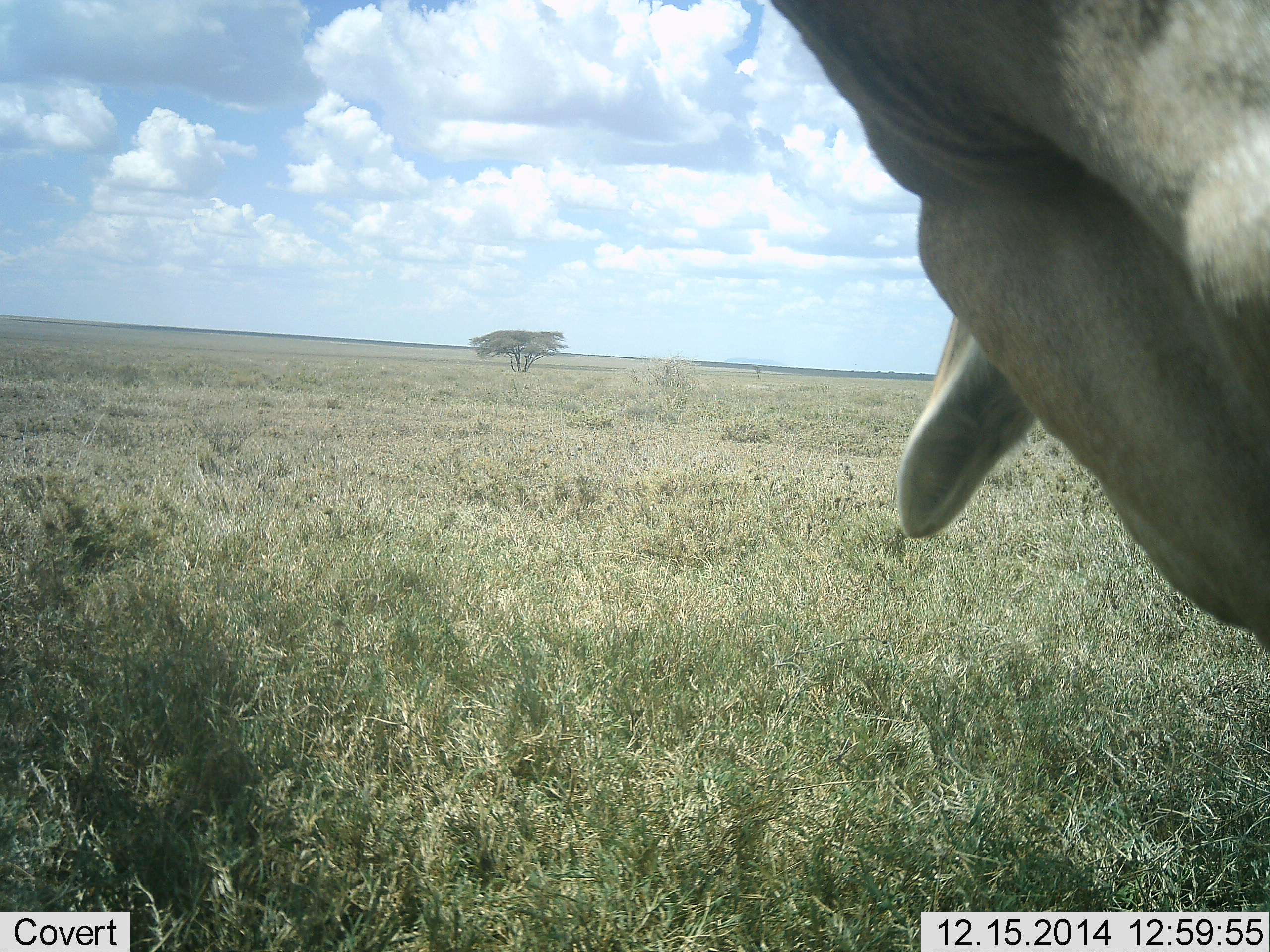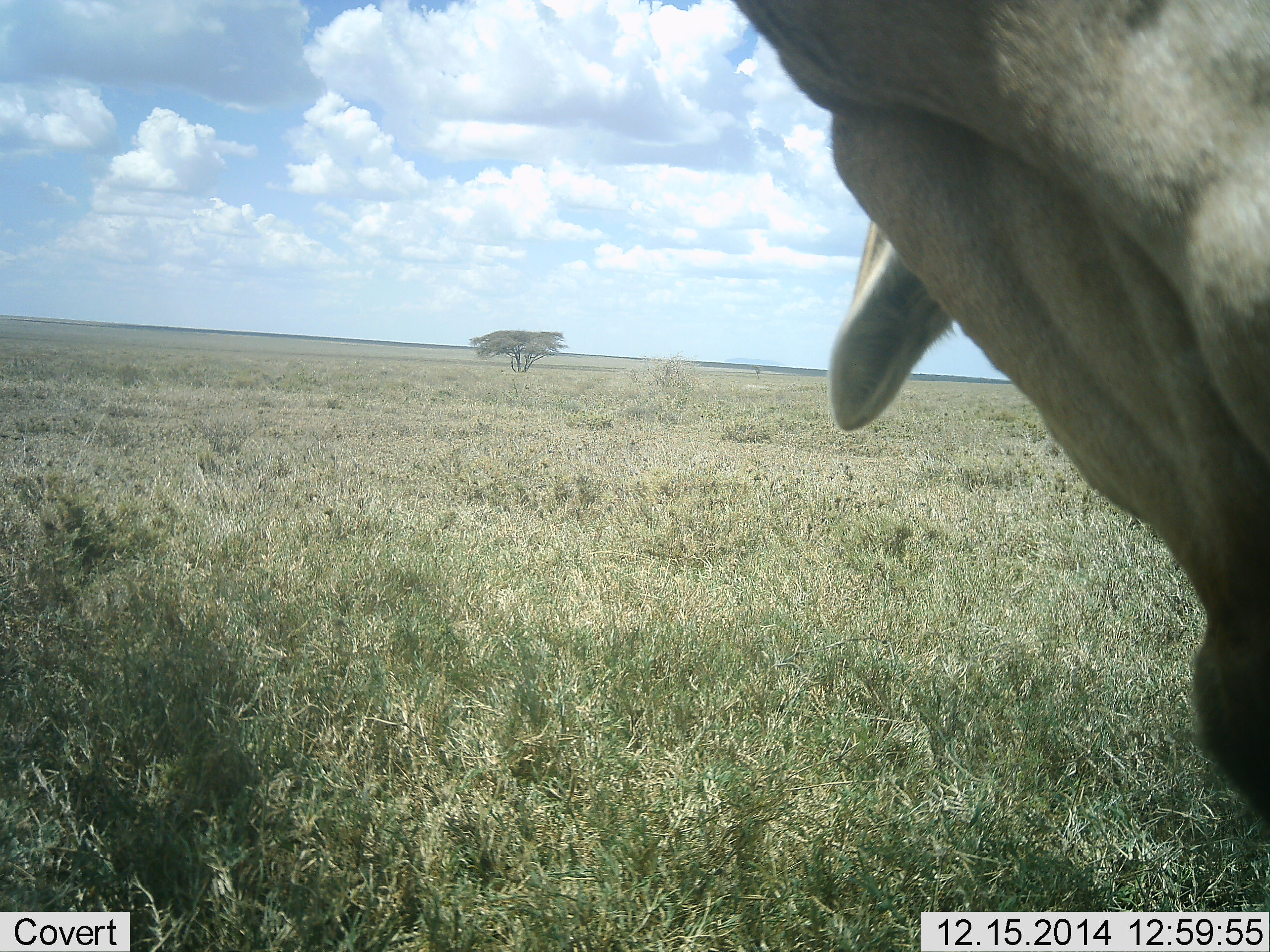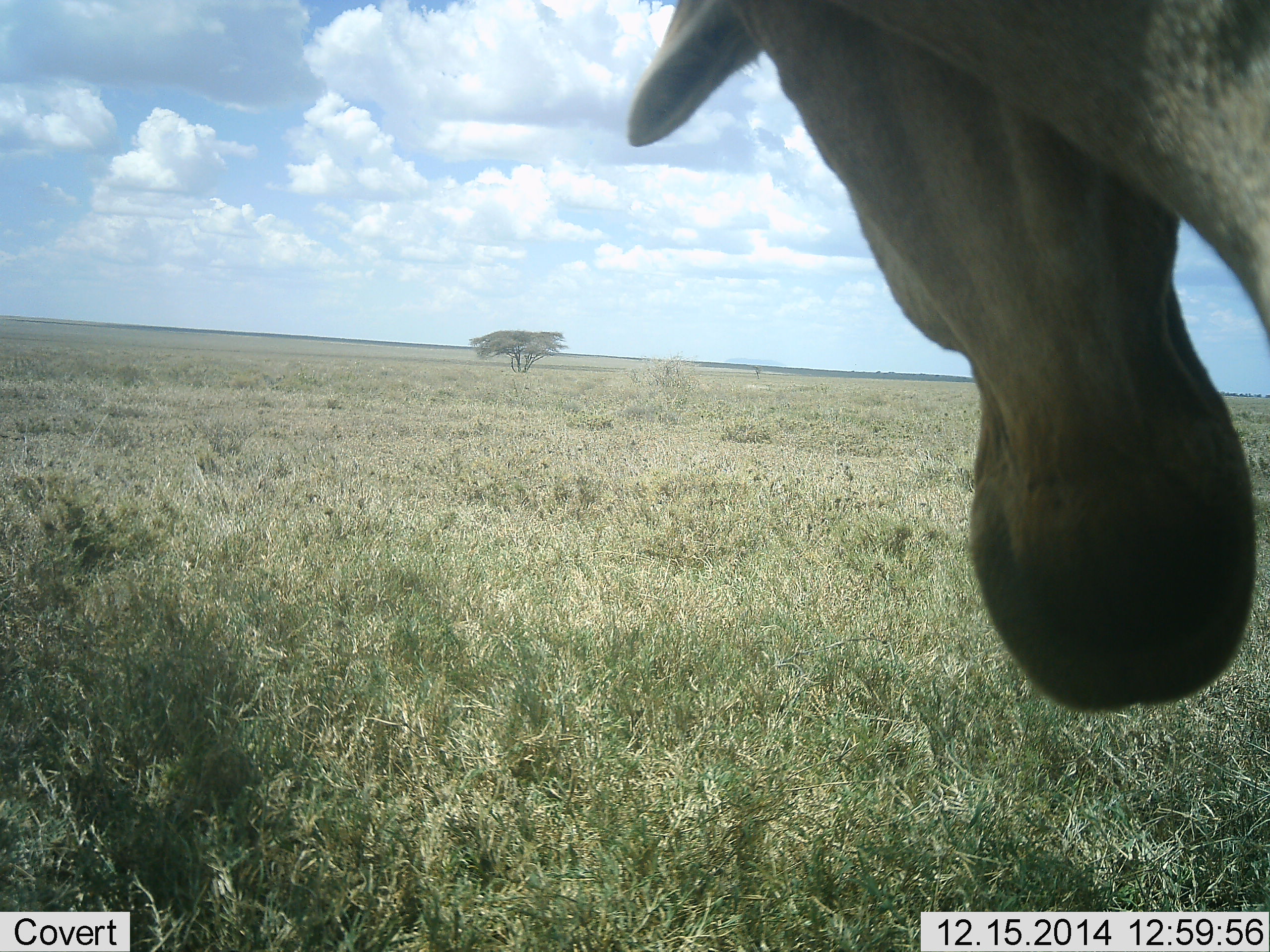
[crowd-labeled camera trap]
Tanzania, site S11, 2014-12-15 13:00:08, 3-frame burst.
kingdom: Animalia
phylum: Chordata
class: Mammalia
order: Artiodactyla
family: Bovidae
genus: Alcelaphus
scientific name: Alcelaphus buselaphus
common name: hartebeest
Hartebeest (Alcelaphus buselaphus), count 1. Behavior (volunteer vote fractions): standing 80%, resting 0%, moving 0%, interacting 0%. Young present (vote fraction): 0%. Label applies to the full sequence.